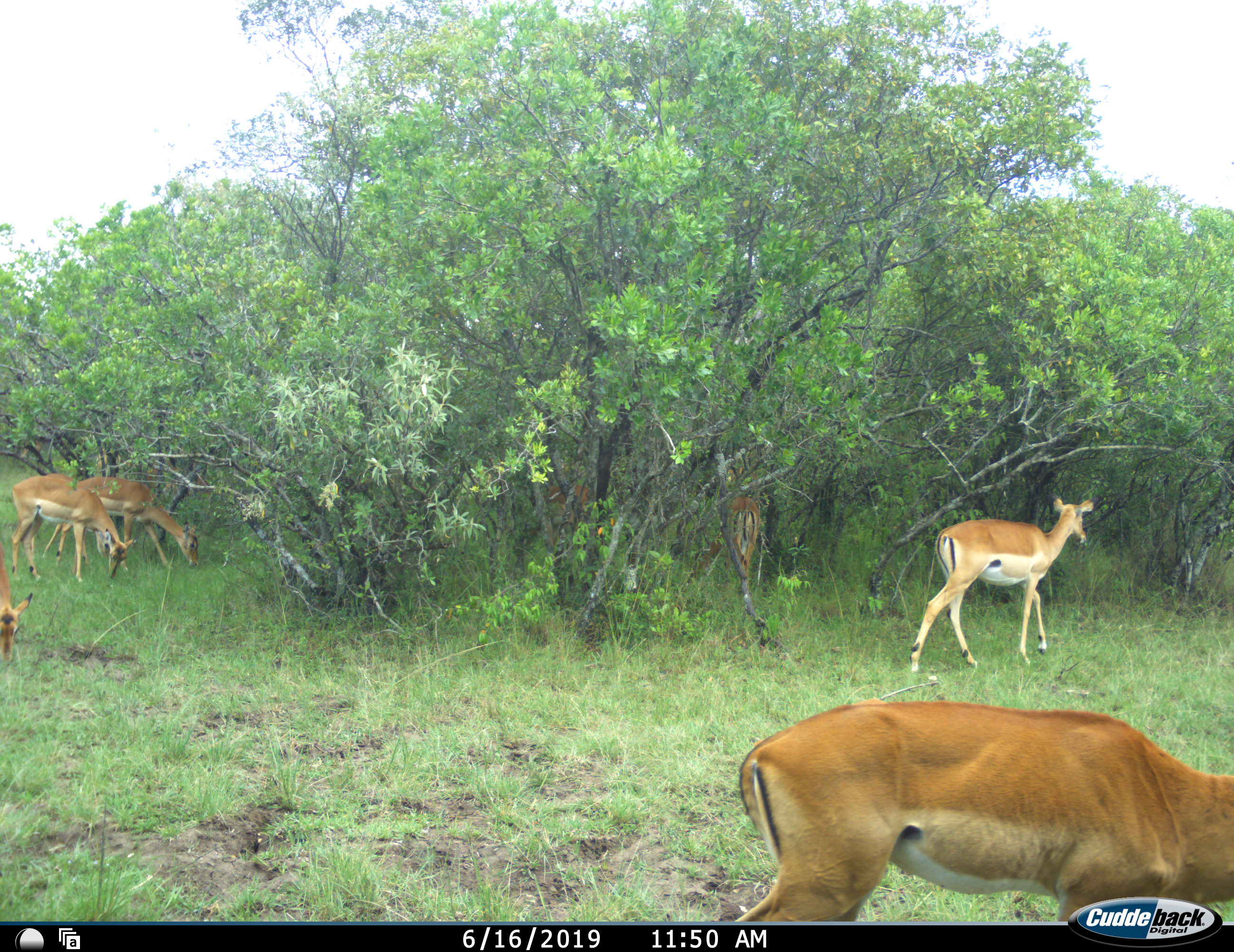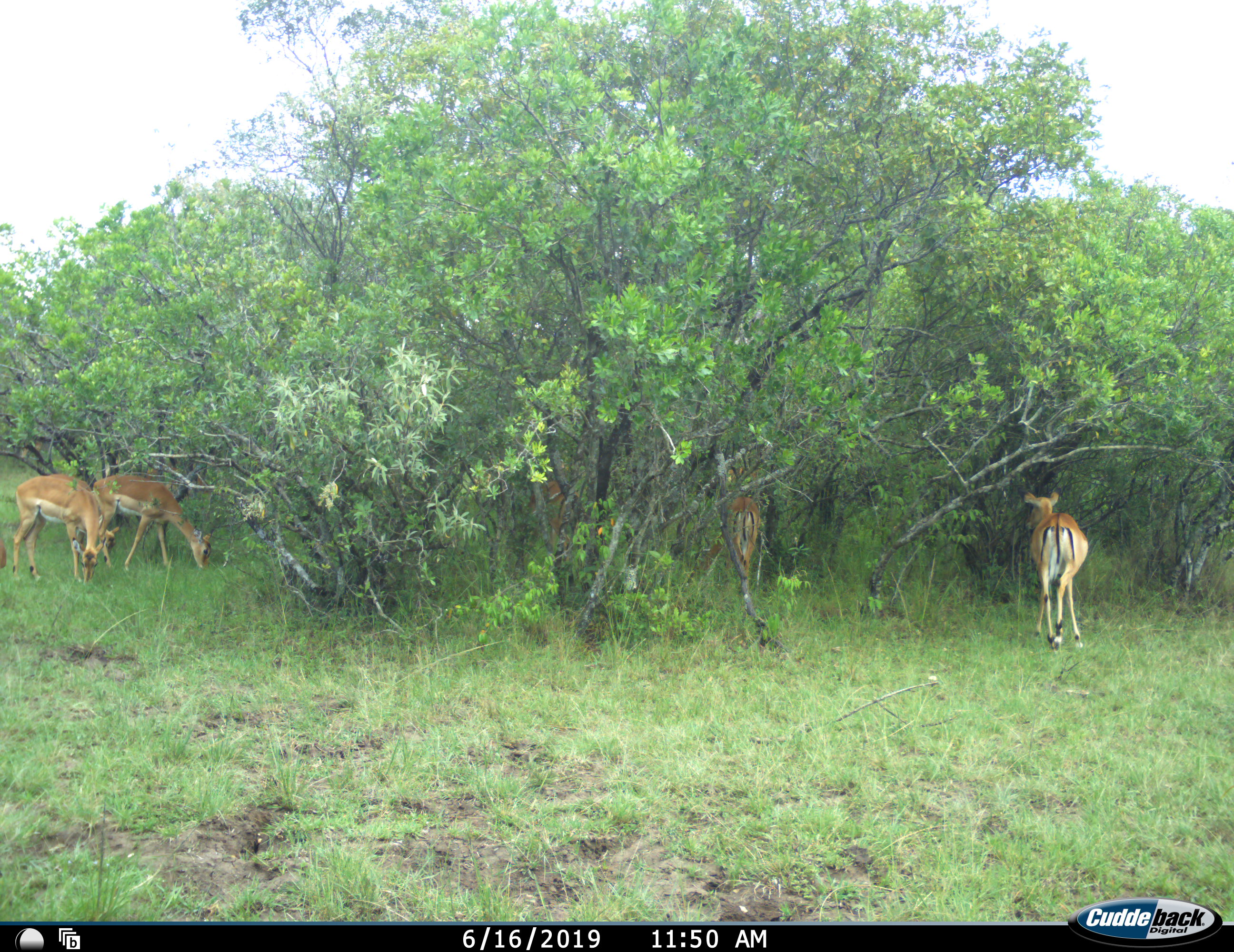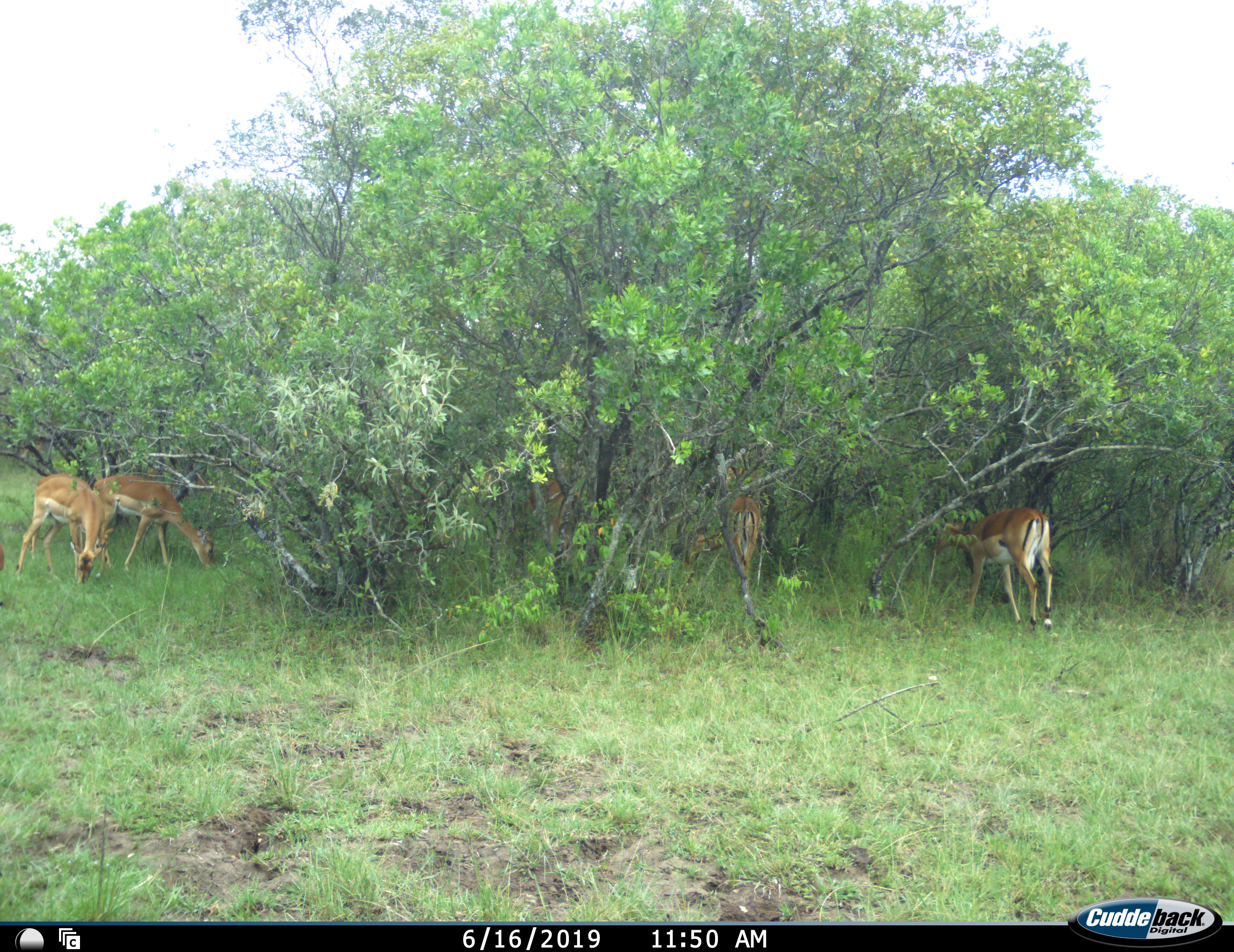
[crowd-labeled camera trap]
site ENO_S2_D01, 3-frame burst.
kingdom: Animalia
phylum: Chordata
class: Mammalia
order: Artiodactyla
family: Bovidae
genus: Aepyceros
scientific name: Aepyceros melampus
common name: impala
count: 7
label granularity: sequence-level